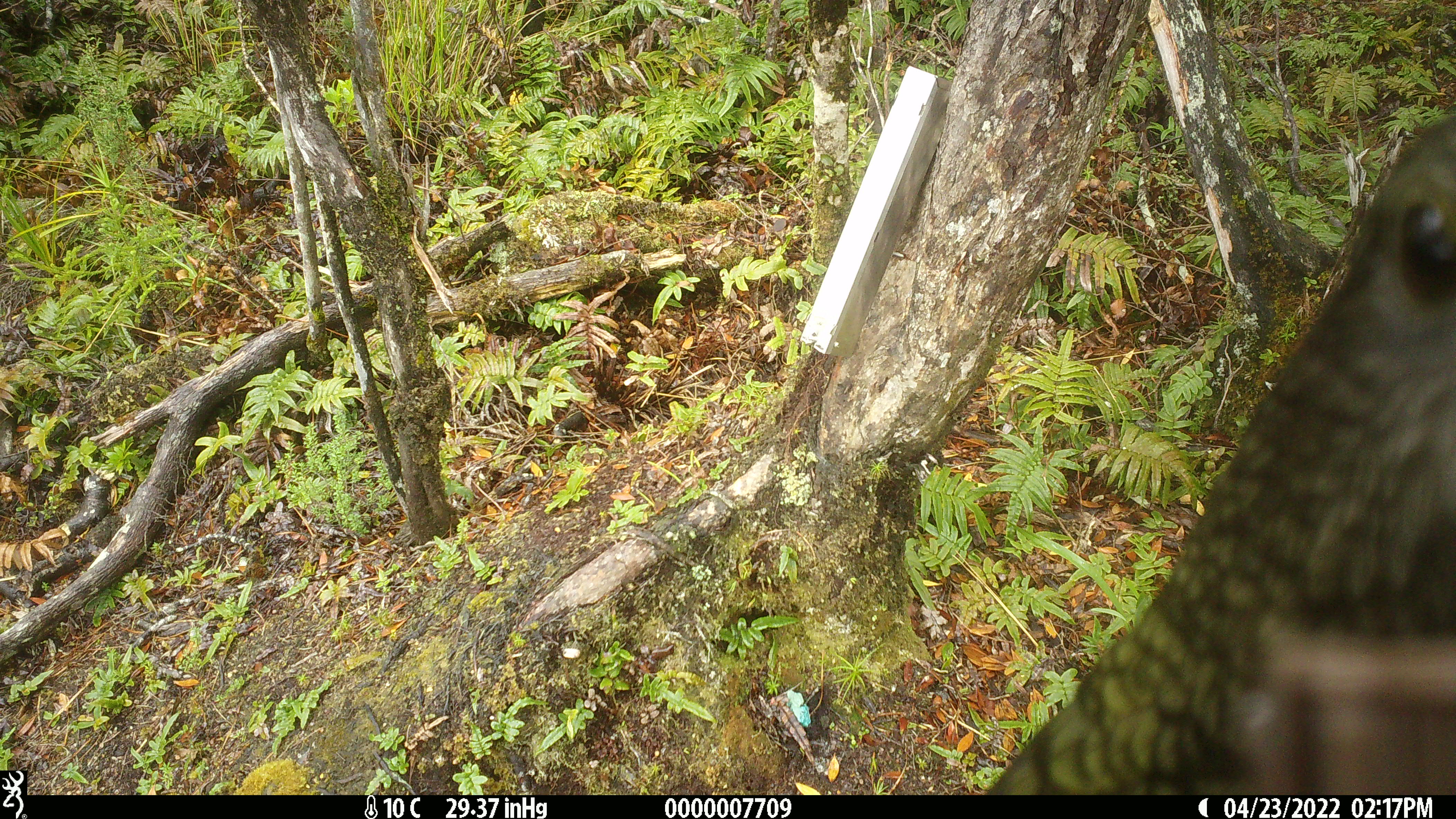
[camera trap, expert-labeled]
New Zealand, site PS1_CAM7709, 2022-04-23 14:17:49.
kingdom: Animalia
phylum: Chordata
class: Aves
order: Psittaciformes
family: Strigopidae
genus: Nestor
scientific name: Nestor notabilis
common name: kea